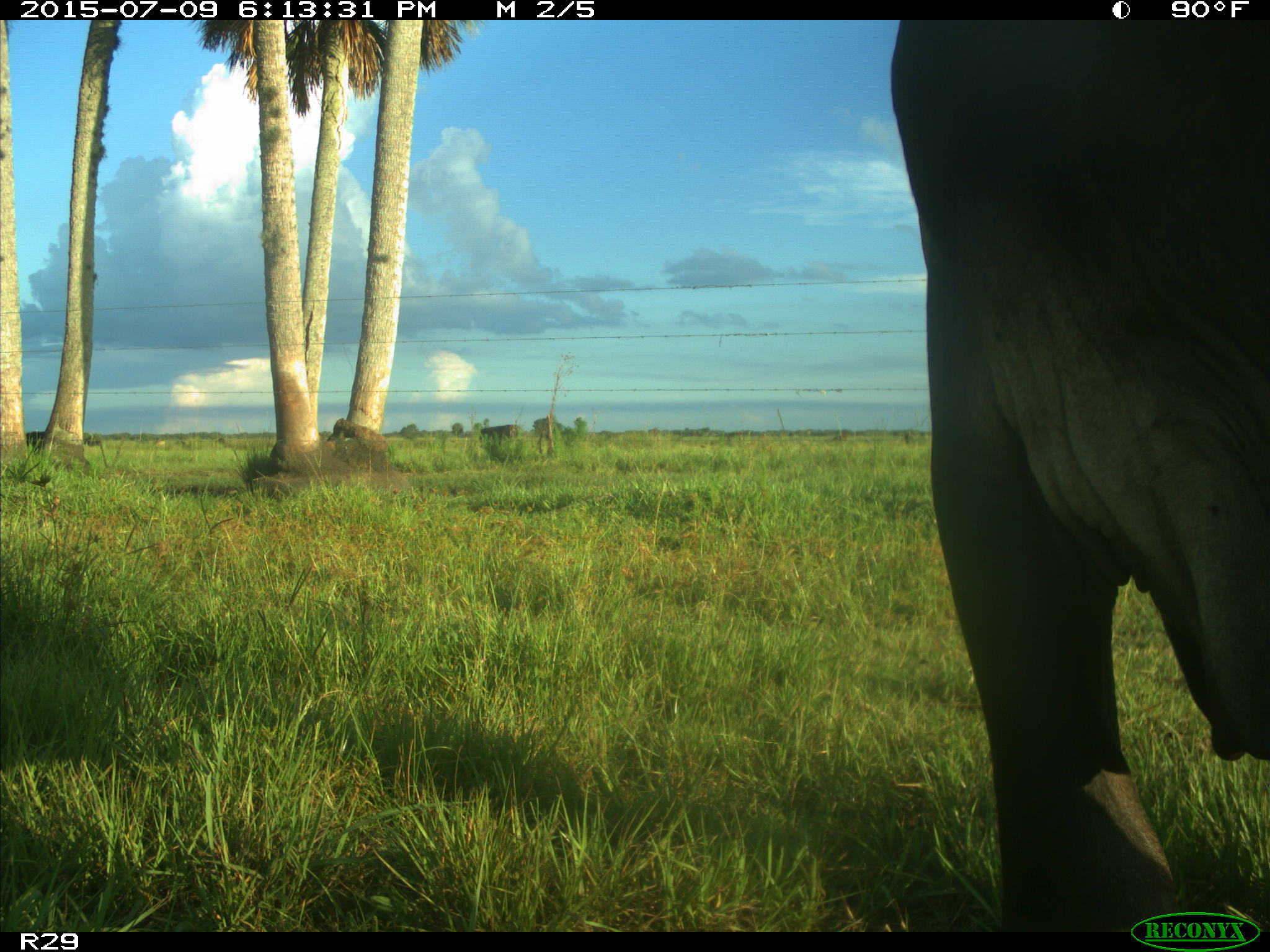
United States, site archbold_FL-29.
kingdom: Animalia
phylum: Chordata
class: Mammalia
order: Artiodactyla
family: Bovidae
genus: Bos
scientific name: Bos taurus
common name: domestic cow